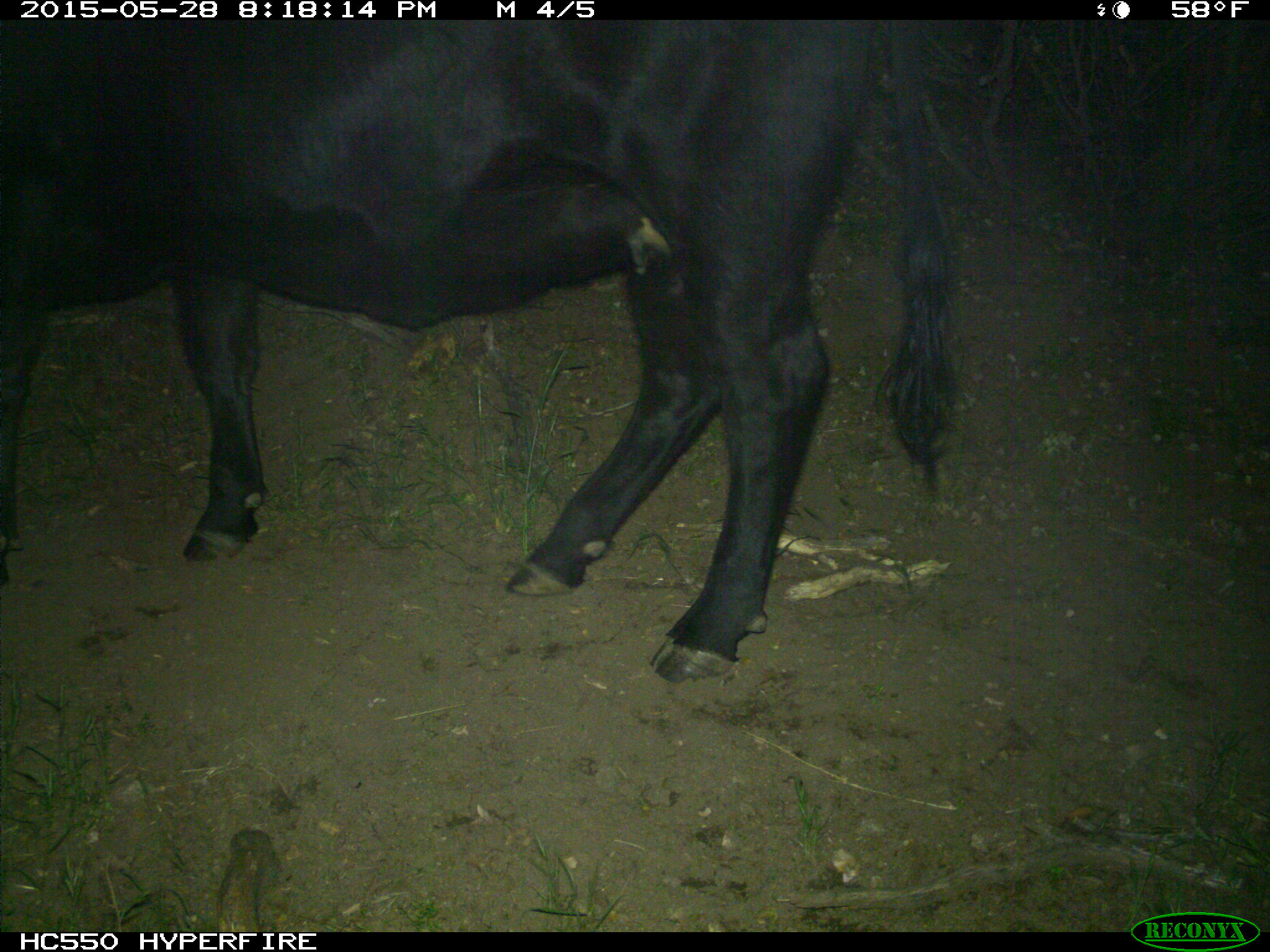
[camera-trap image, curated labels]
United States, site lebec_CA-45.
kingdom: Animalia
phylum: Chordata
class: Mammalia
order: Artiodactyla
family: Bovidae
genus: Bos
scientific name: Bos taurus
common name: domestic cow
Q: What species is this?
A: Bos taurus (domestic cow).